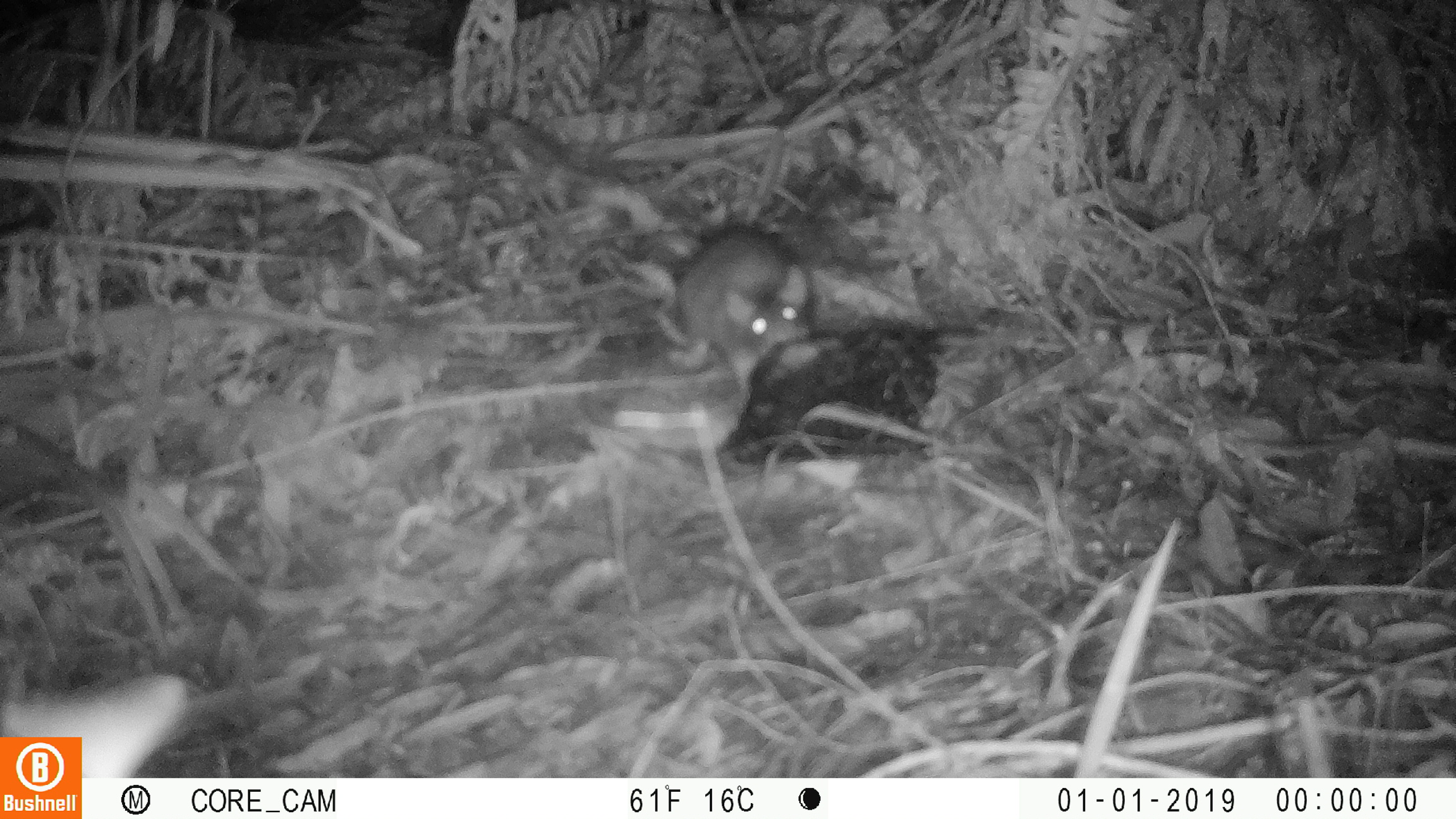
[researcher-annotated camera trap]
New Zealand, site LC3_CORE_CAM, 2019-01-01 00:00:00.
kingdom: Animalia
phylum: Chordata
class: Mammalia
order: Rodentia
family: Muridae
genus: Rattus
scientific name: Rattus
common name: rat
Rat (Rattus).